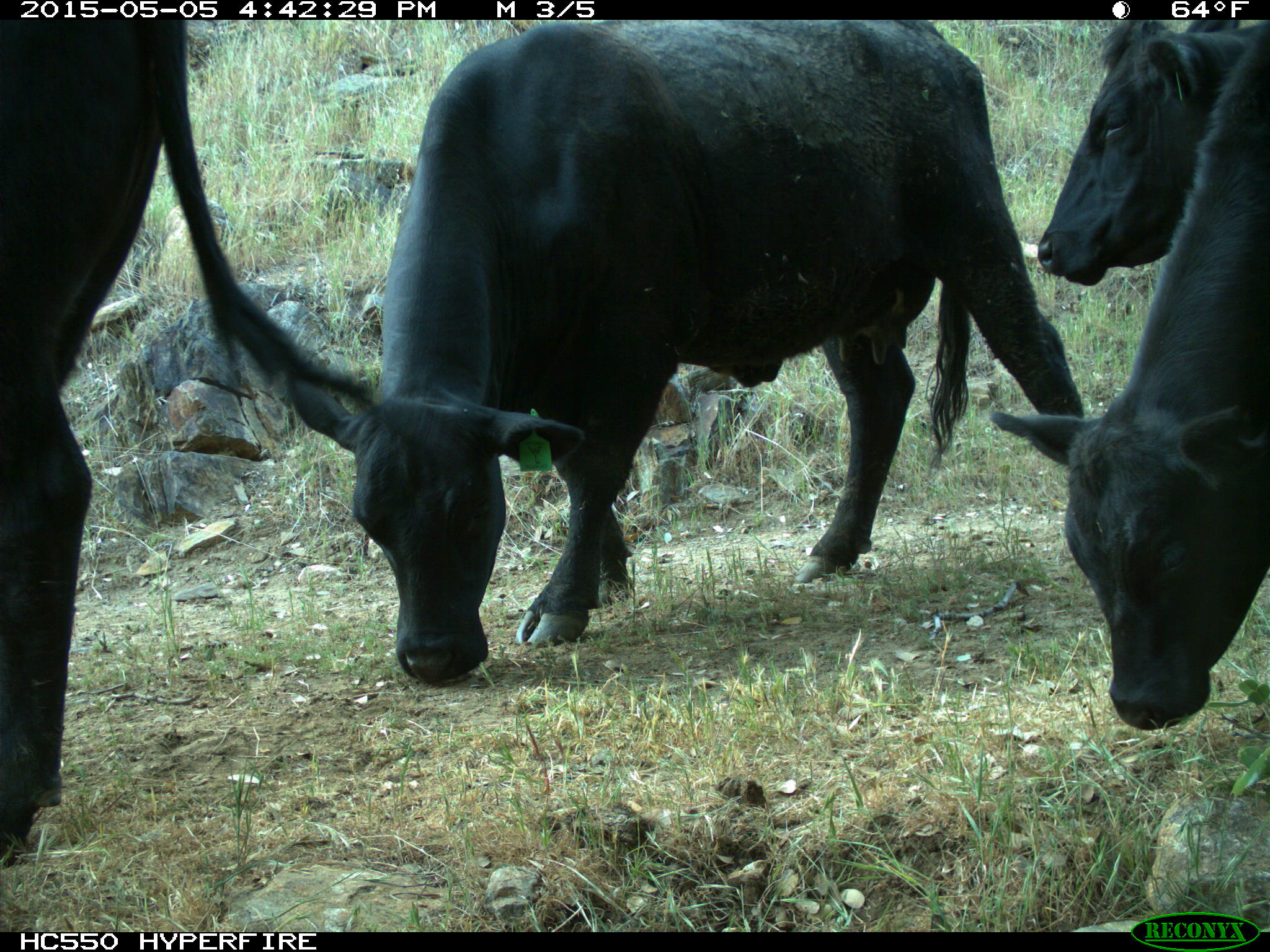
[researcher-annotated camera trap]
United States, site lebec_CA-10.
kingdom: Animalia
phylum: Chordata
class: Mammalia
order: Artiodactyla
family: Bovidae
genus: Bos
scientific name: Bos taurus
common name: domestic cow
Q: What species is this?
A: Bos taurus (domestic cow).